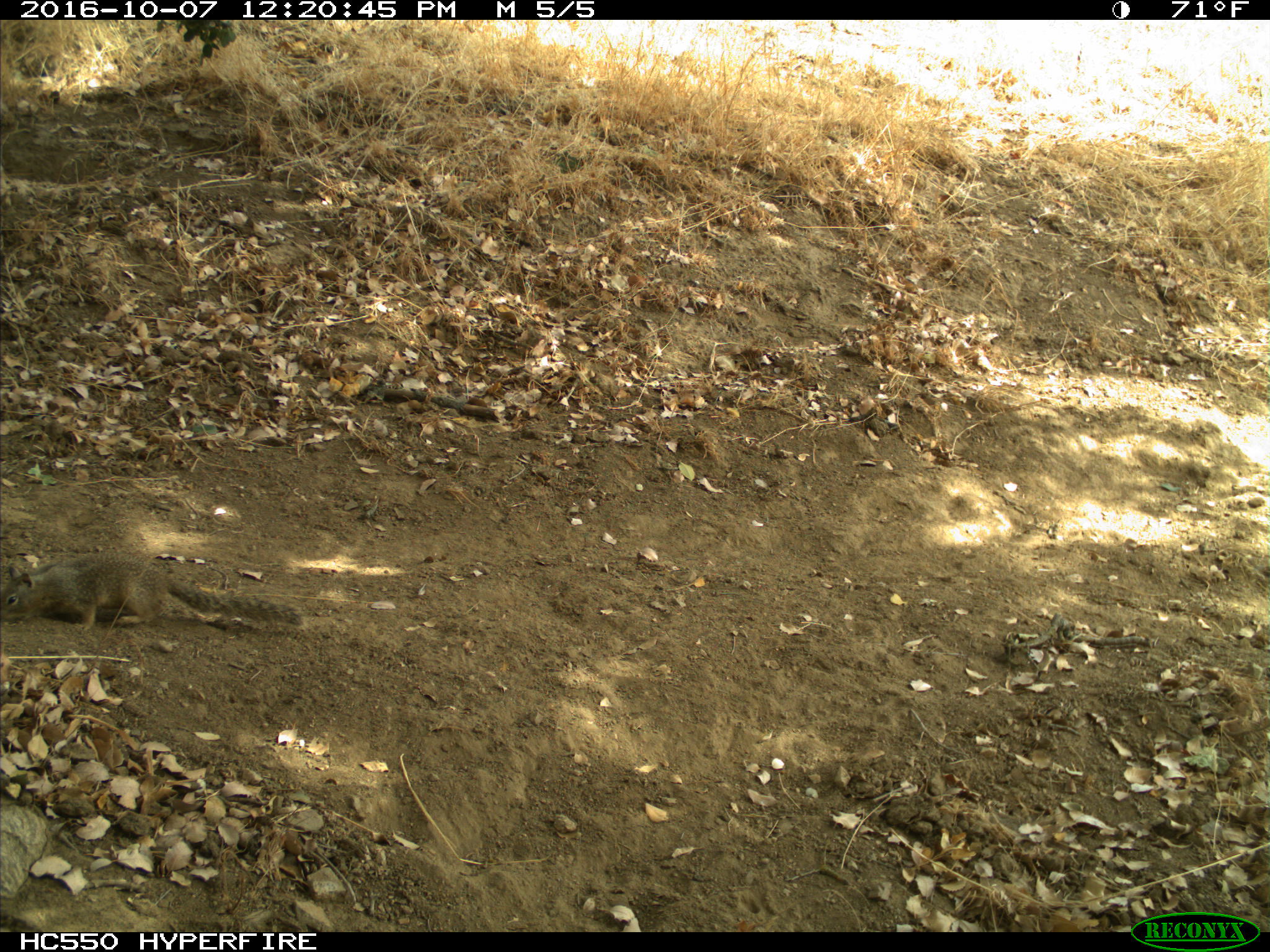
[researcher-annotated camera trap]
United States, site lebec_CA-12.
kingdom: Animalia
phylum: Chordata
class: Mammalia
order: Rodentia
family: Sciuridae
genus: Otospermophilus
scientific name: Otospermophilus beecheyi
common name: california ground squirrel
Otospermophilus beecheyi (california ground squirrel).